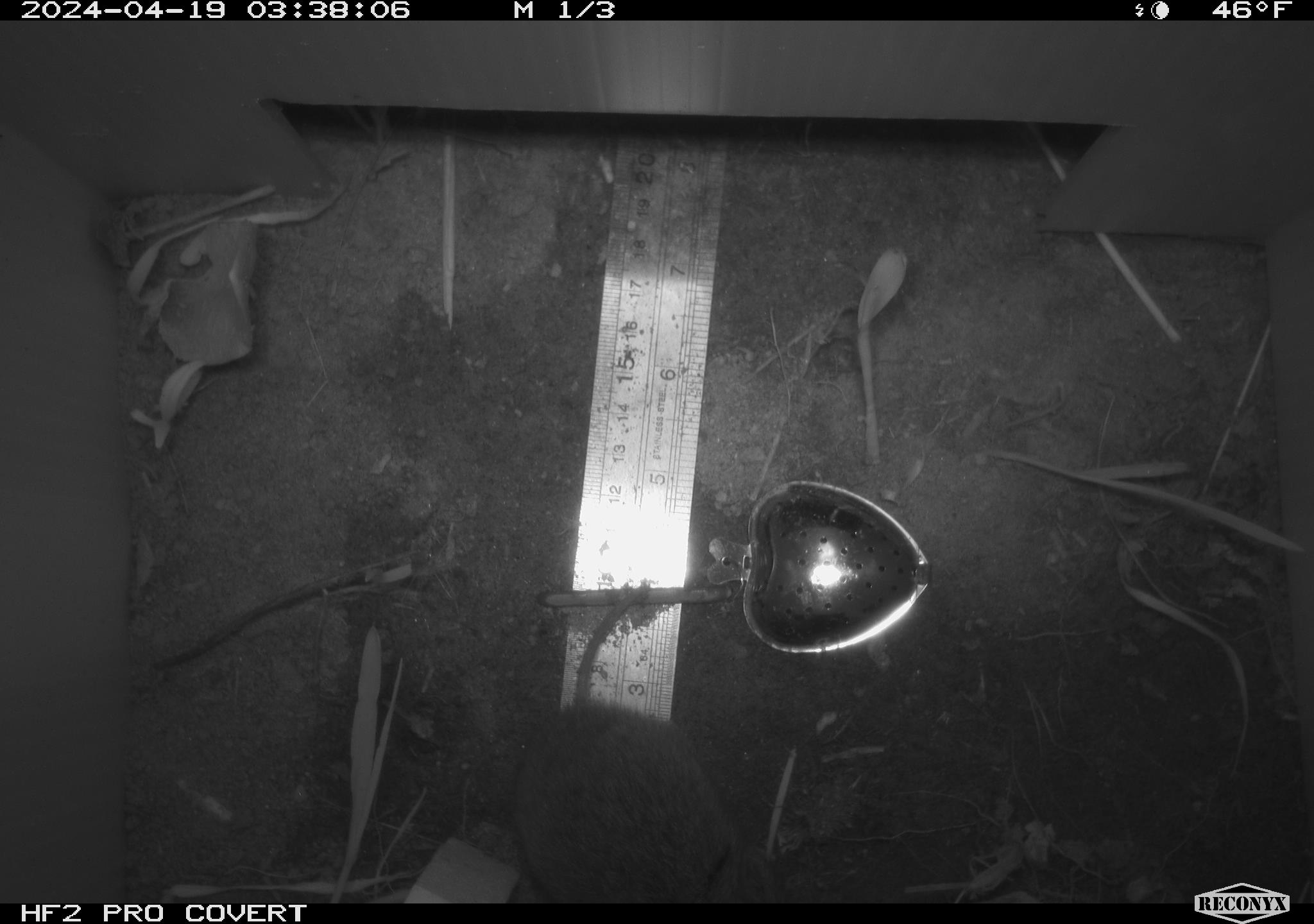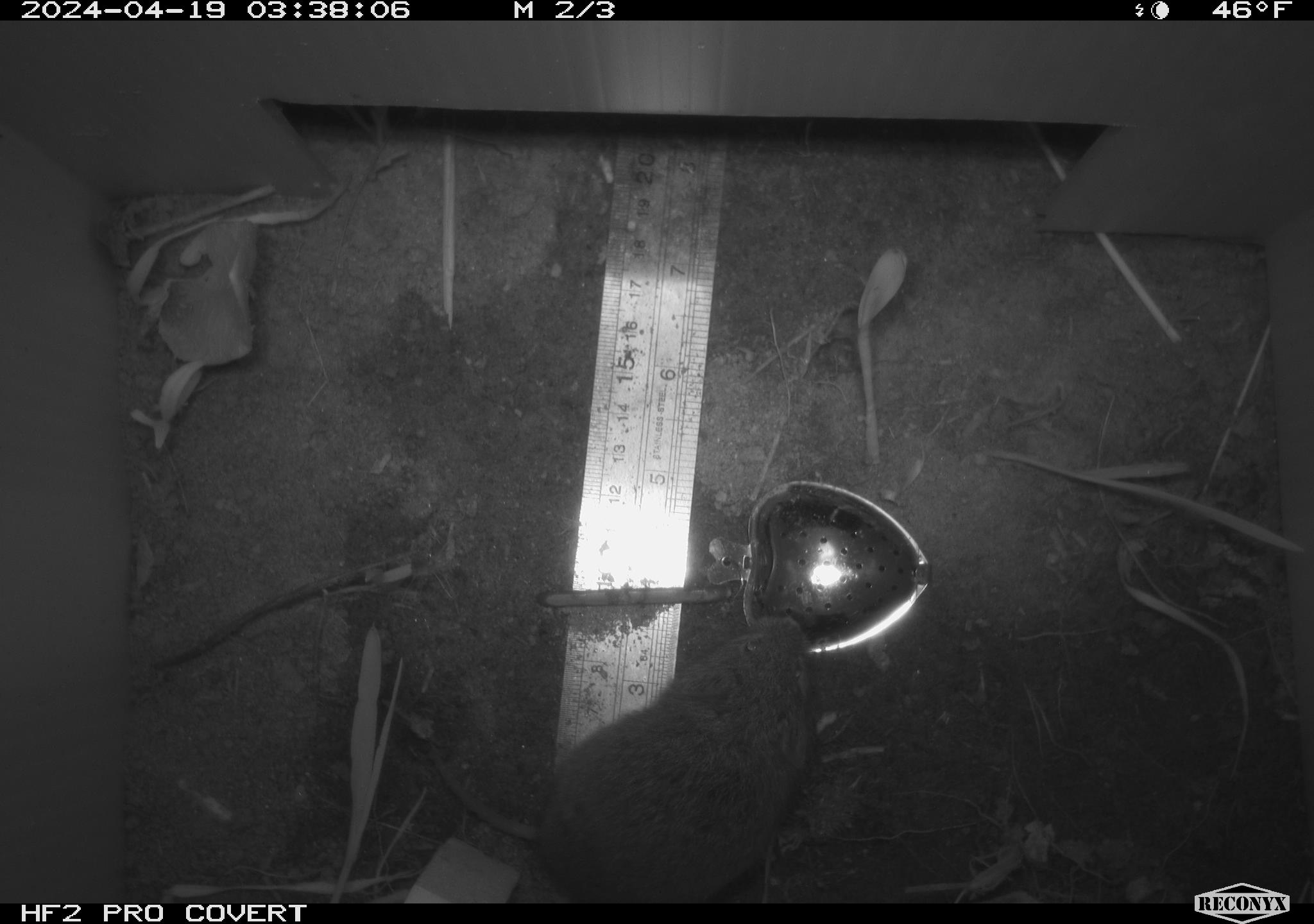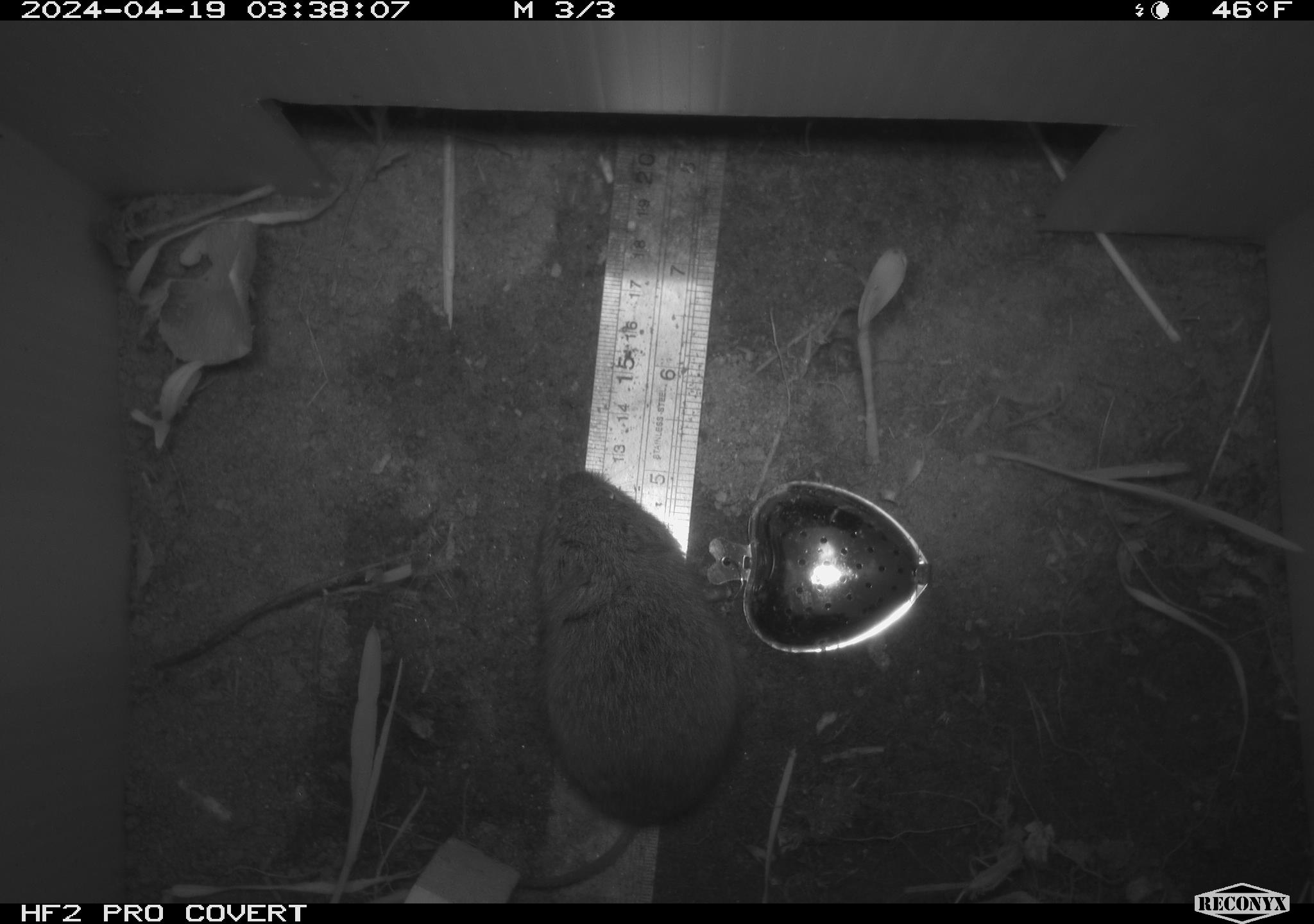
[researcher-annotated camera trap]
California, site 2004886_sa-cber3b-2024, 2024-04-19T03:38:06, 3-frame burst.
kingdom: Animalia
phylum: Chordata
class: Mammalia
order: Rodentia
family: Cricetidae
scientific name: Arvicolinae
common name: voles, lemmings, and muskrats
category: arvicolinae subfamily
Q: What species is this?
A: Arvicolinae subfamily (voles, lemmings, and muskrats) (Arvicolinae).